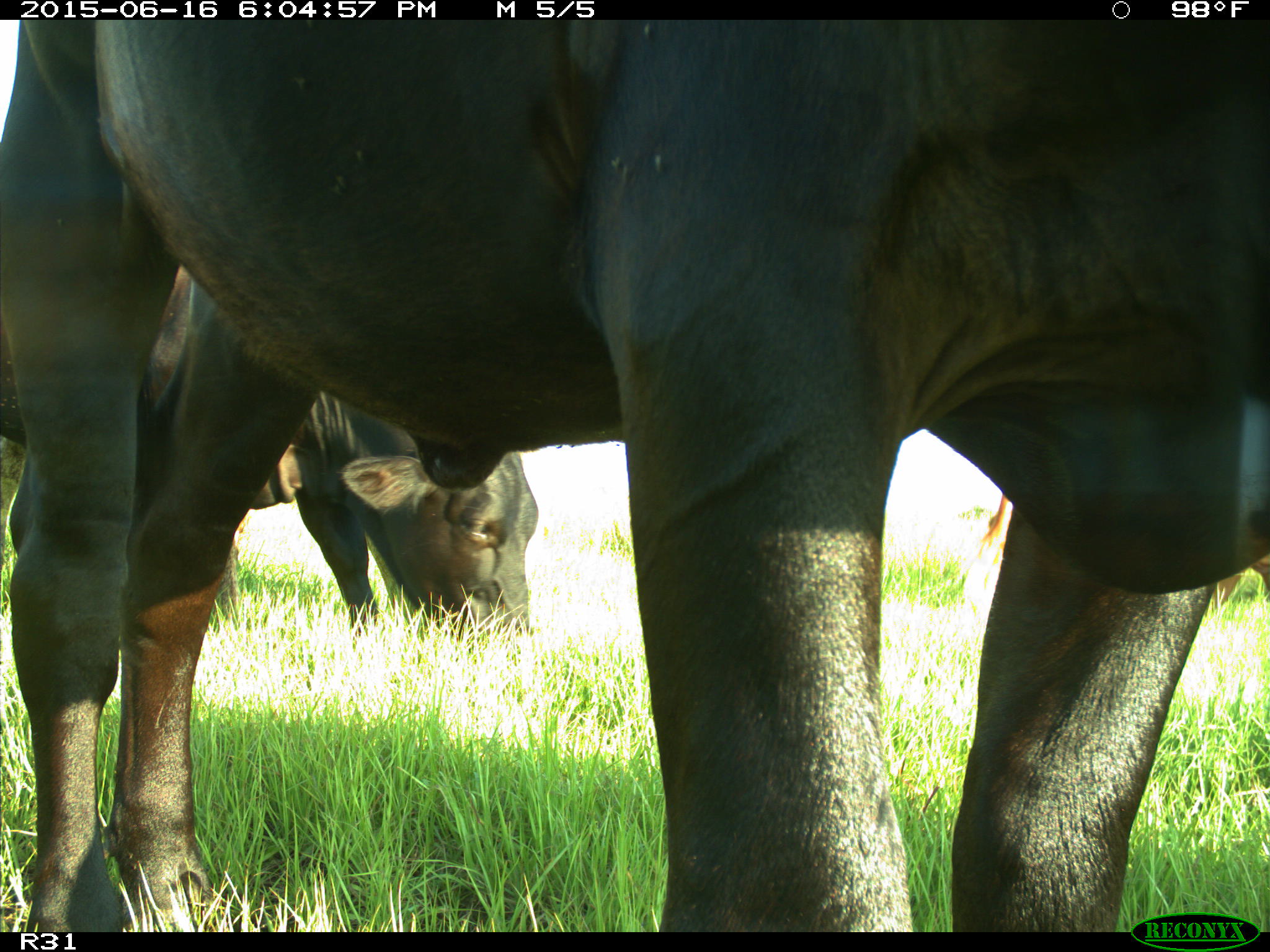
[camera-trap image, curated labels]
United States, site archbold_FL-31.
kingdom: Animalia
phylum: Chordata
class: Mammalia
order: Artiodactyla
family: Bovidae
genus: Bos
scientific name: Bos taurus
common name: domestic cow